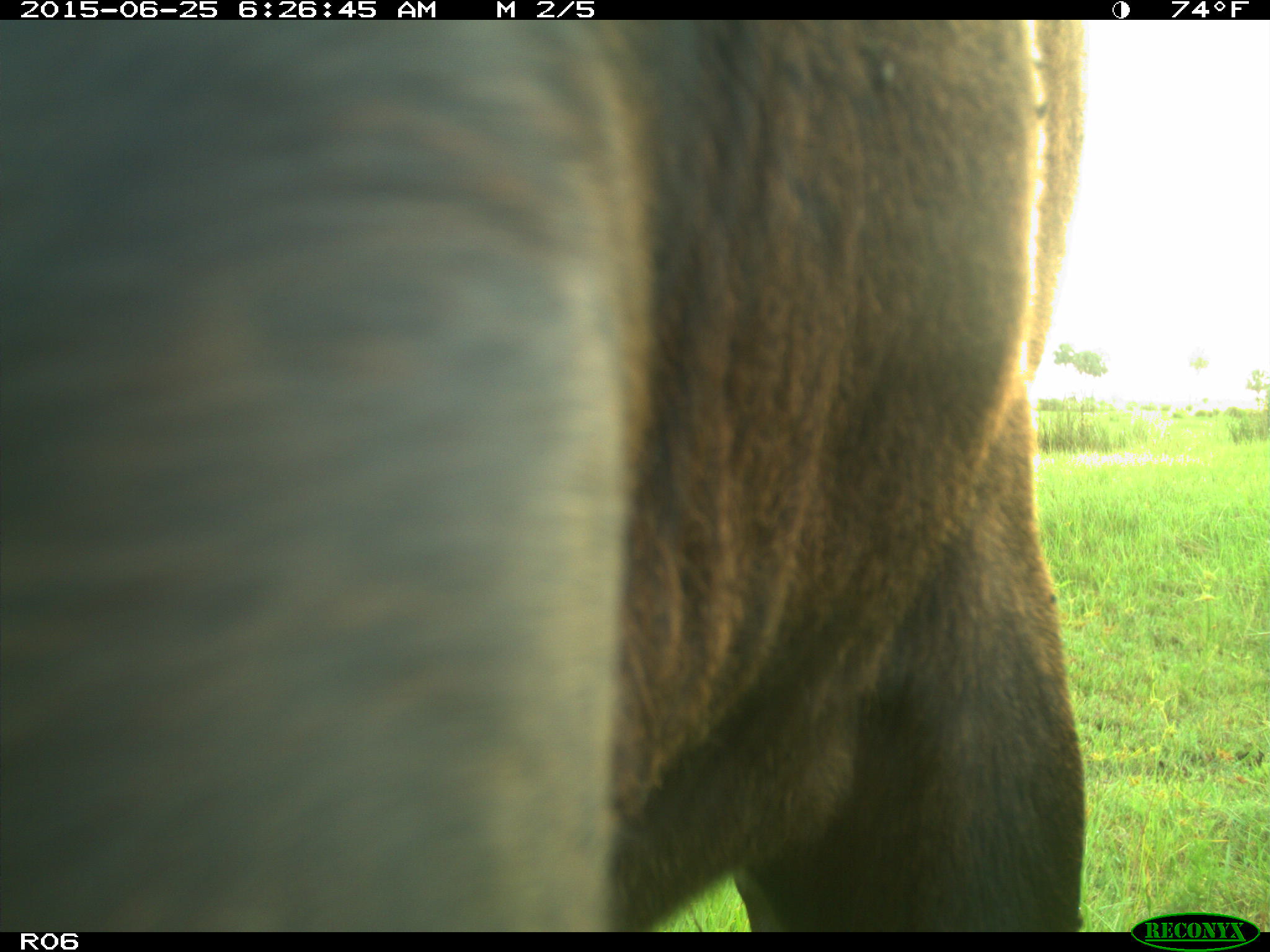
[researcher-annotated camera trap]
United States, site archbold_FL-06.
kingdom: Animalia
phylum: Chordata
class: Mammalia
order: Artiodactyla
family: Bovidae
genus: Bos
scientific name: Bos taurus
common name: domestic cow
Bos taurus (domestic cow).